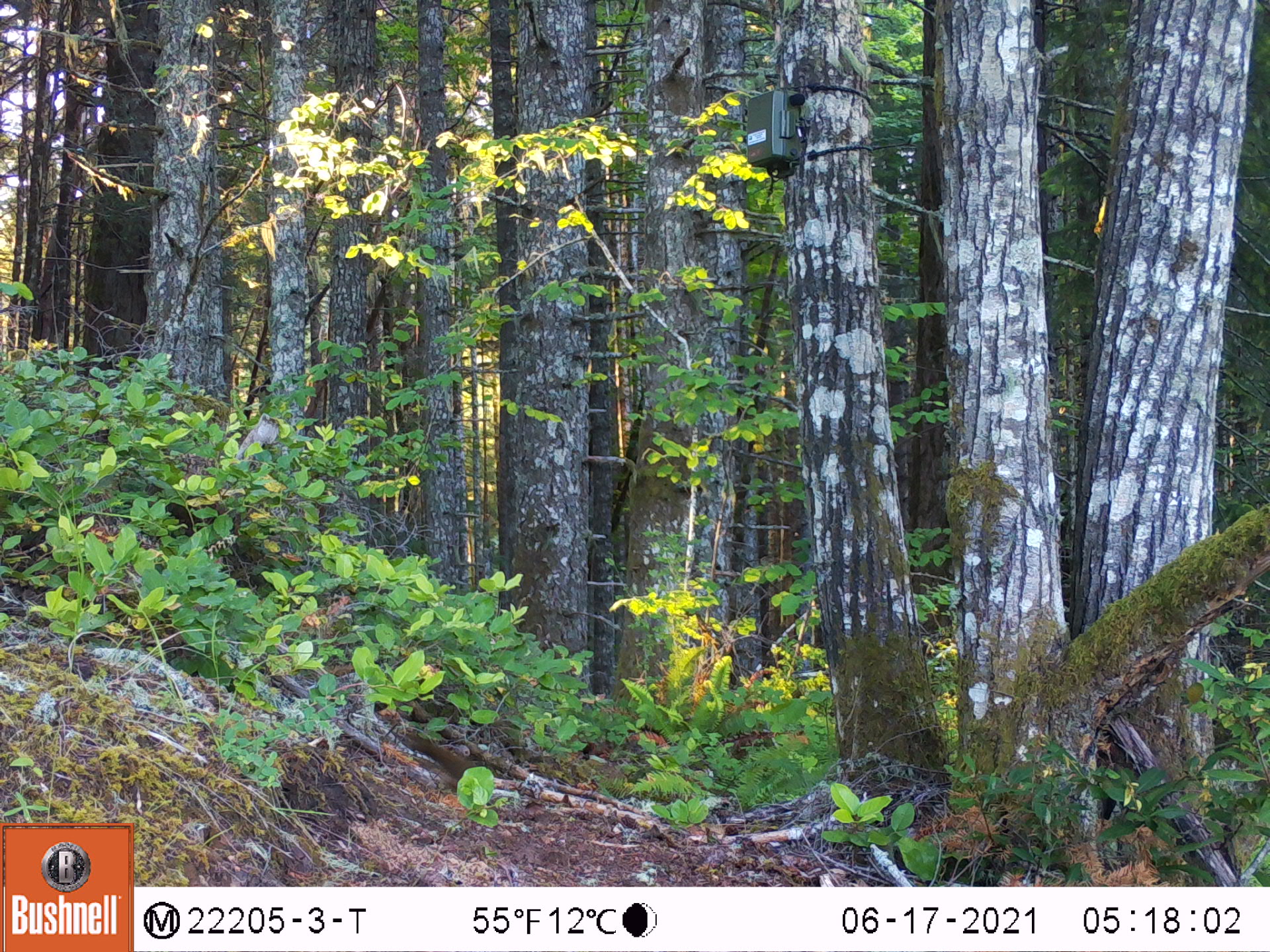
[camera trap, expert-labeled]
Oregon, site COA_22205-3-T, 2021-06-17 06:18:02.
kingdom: Animalia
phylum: Chordata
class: Mammalia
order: Rodentia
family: Sciuridae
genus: Tamiasciurus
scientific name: Tamiasciurus douglasii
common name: douglas squirrel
Douglas squirrel (Tamiasciurus douglasii).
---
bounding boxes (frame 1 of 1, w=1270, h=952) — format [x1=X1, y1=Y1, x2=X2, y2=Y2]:
douglas squirrel: [x1=381, y1=704, x2=513, y2=813]